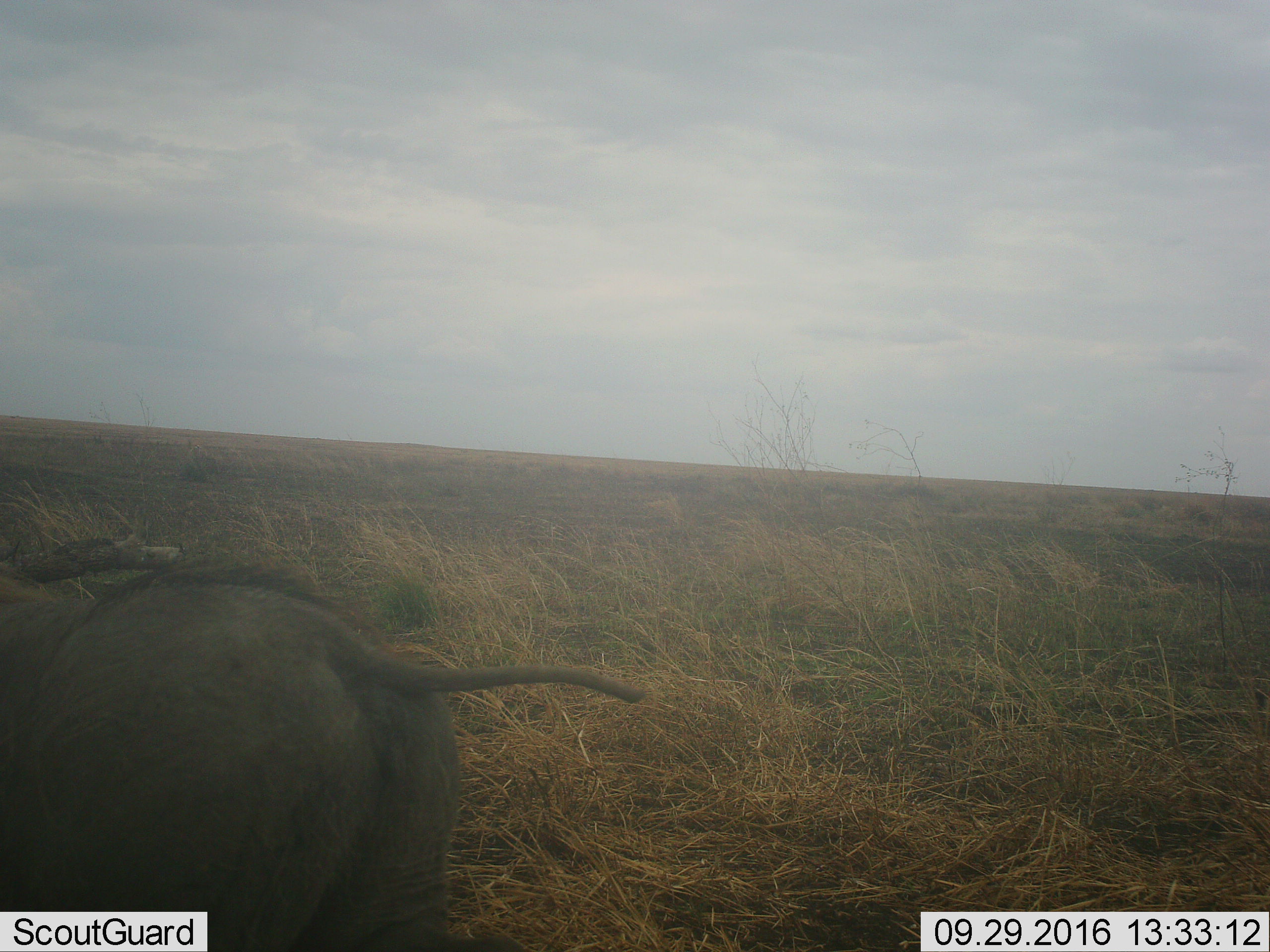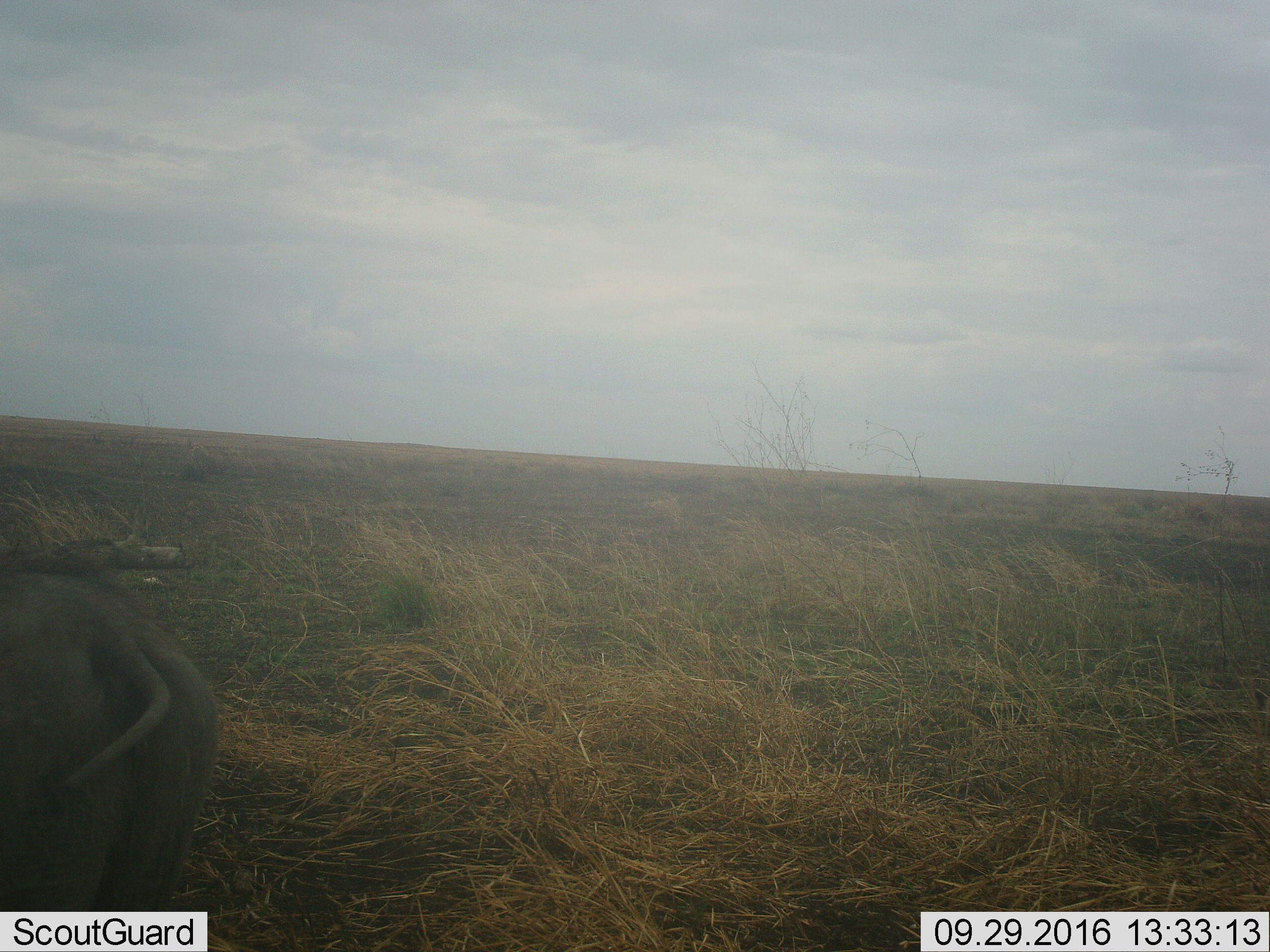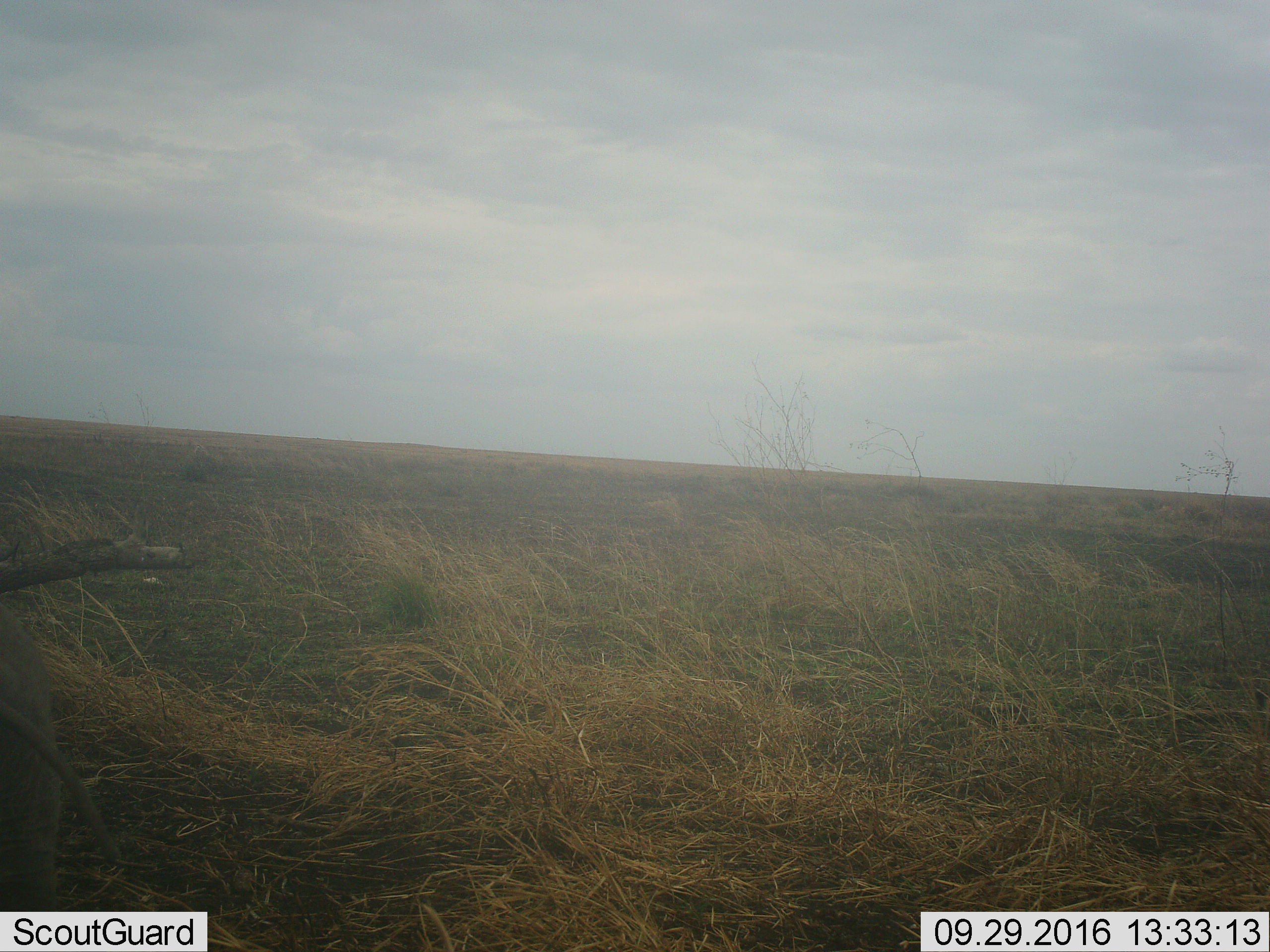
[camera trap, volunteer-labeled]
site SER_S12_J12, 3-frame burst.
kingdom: Animalia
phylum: Chordata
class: Mammalia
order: Artiodactyla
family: Suidae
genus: Phacochoerus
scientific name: Phacochoerus africanus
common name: warthog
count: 1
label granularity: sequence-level